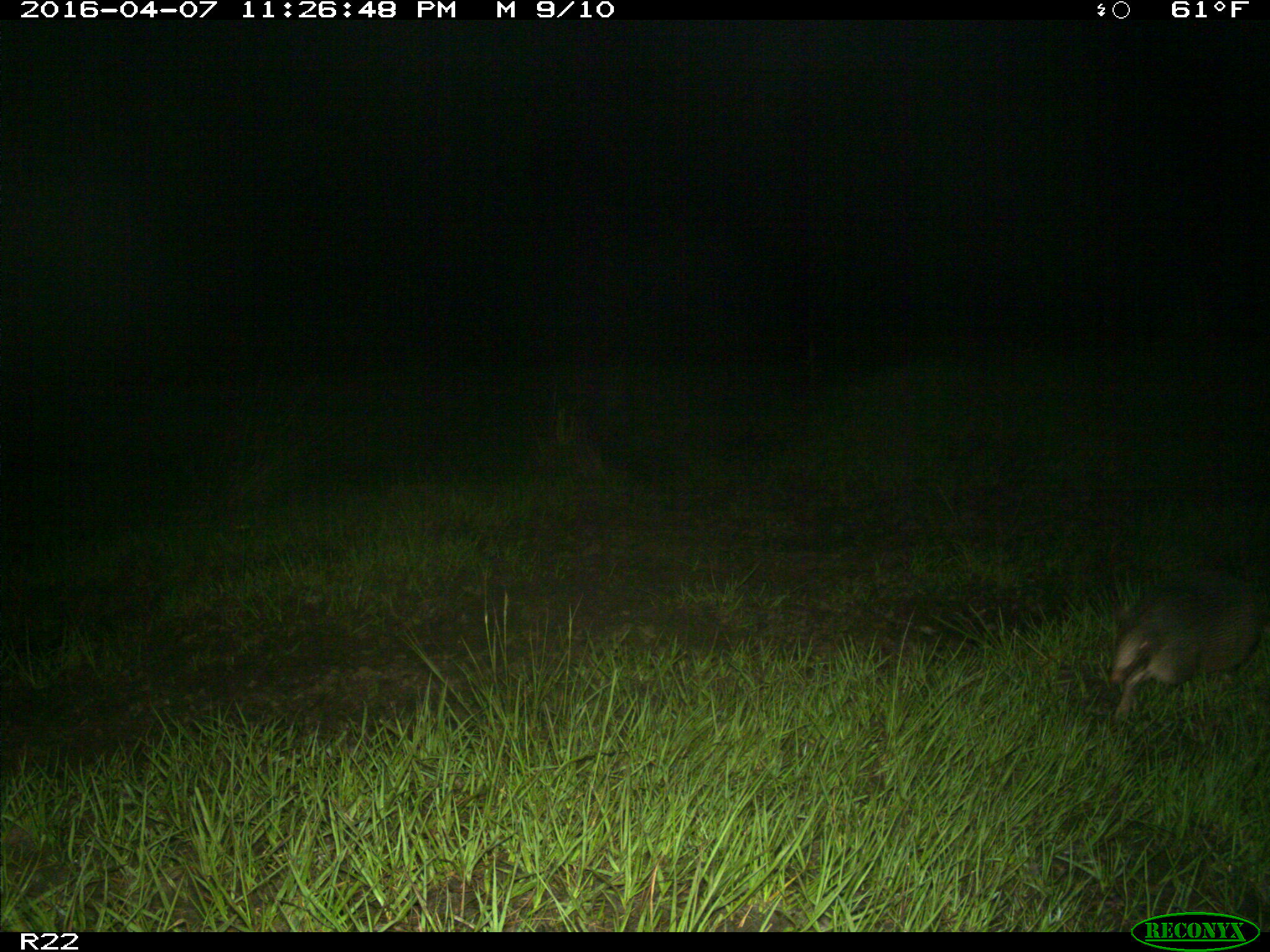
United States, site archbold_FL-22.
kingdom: Animalia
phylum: Chordata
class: Mammalia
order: Cingulata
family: Dasypodidae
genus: Dasypus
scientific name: Dasypus novemcinctus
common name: nine-banded armadillo